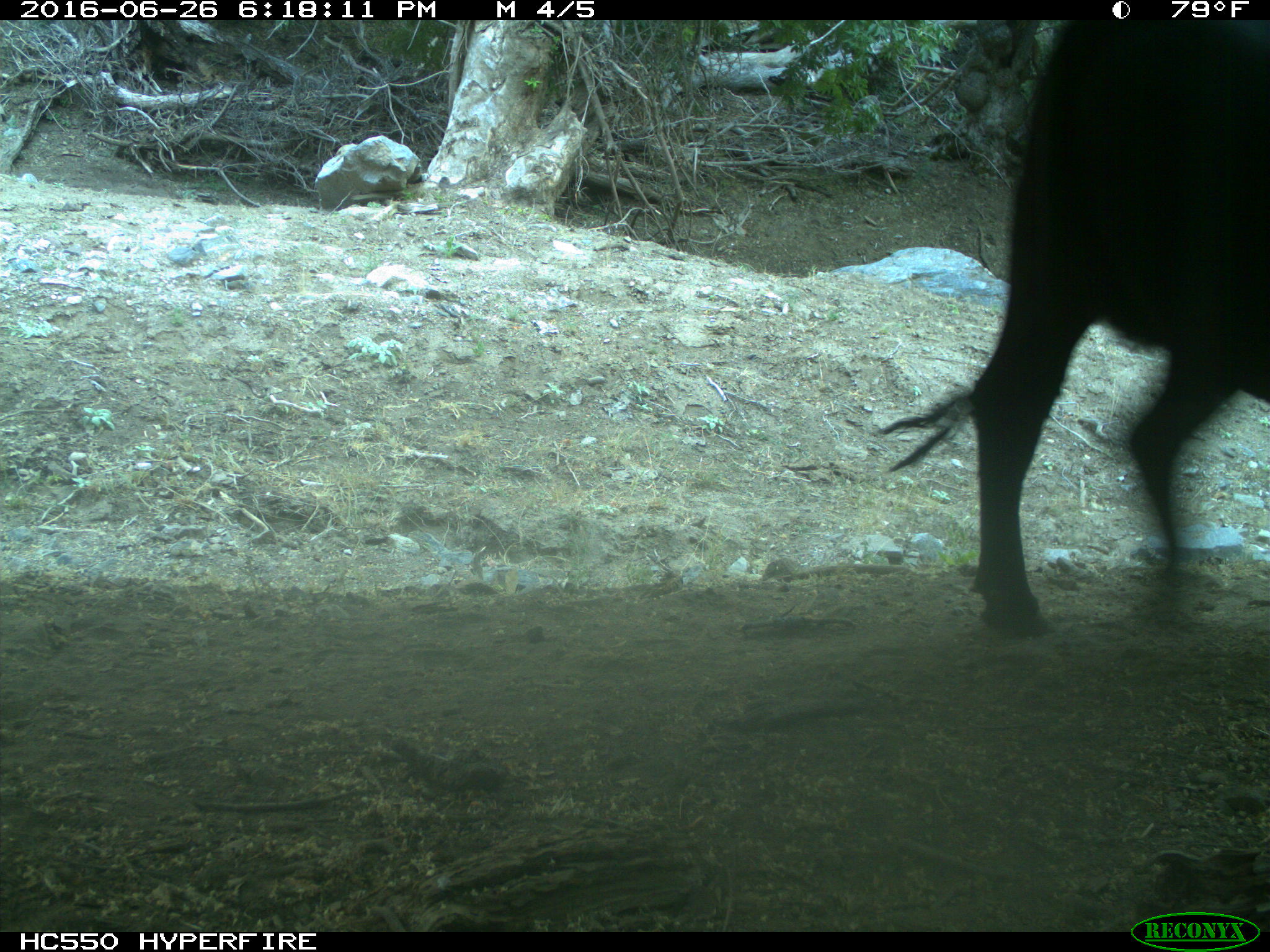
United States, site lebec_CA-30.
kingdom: Animalia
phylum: Chordata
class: Mammalia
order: Artiodactyla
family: Bovidae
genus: Bos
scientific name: Bos taurus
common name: domestic cow